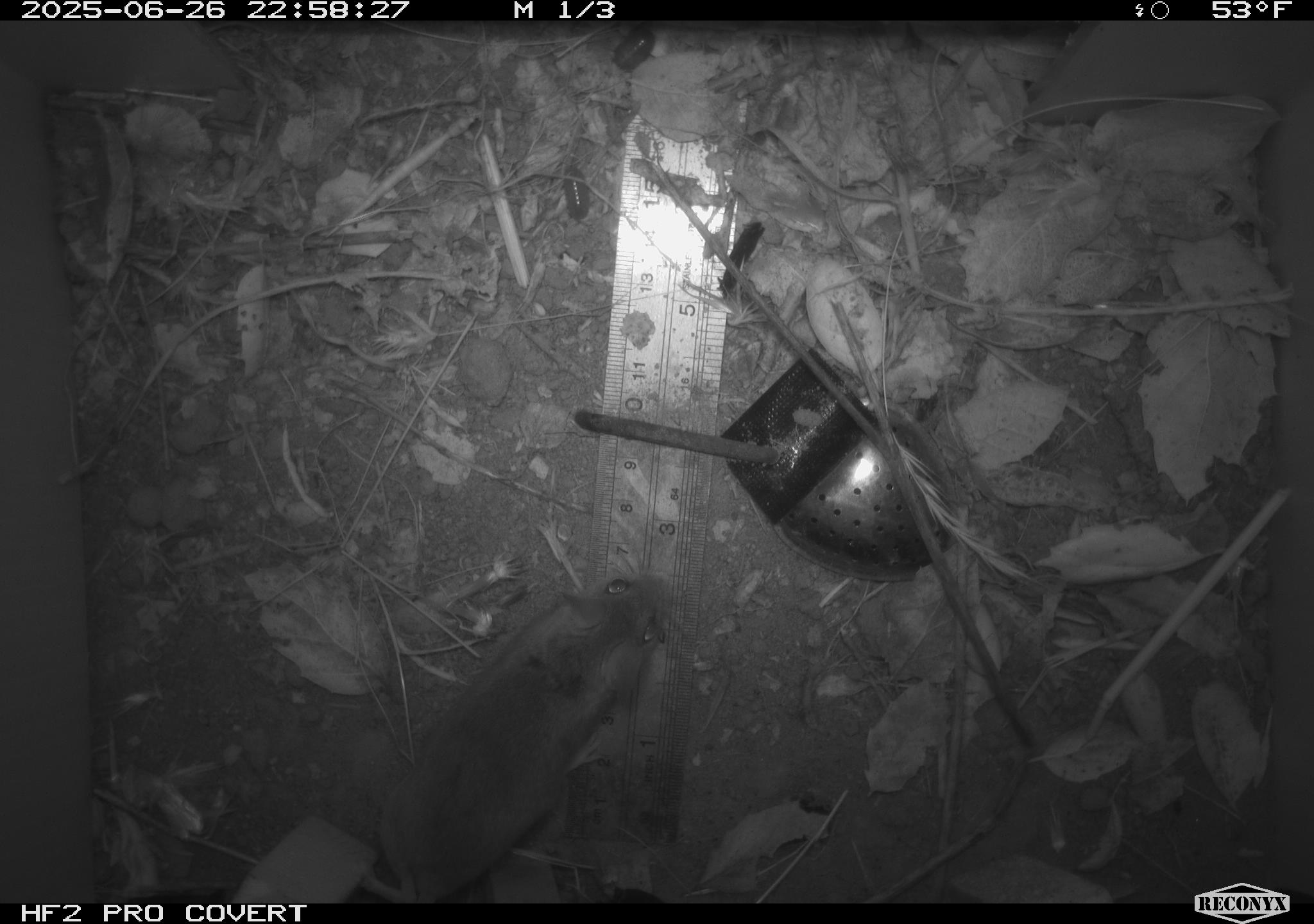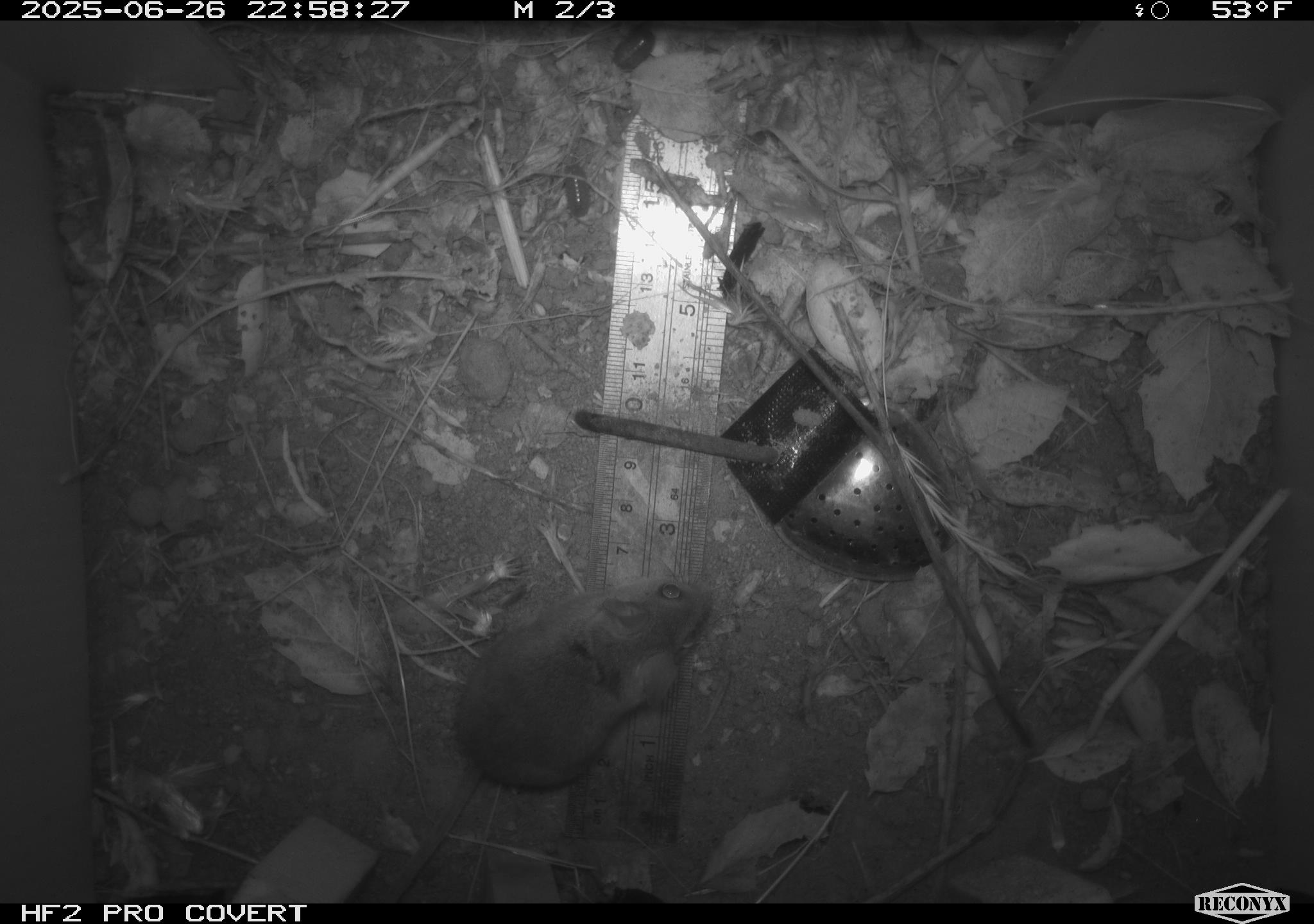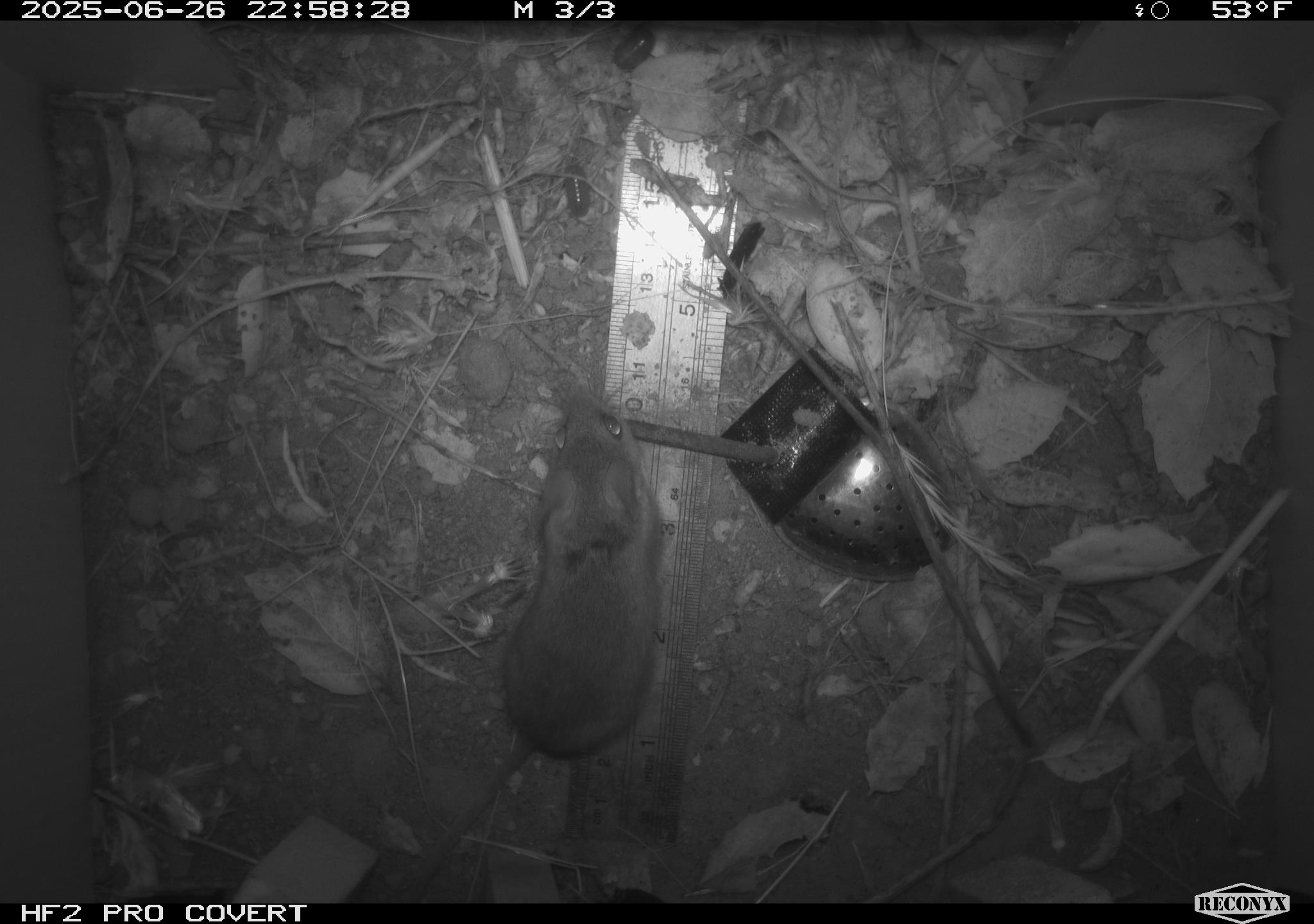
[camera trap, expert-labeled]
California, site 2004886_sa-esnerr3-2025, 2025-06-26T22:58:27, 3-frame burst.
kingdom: Animalia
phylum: Chordata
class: Mammalia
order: Rodentia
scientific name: Rodentia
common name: rodent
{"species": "rodent (Rodentia)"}